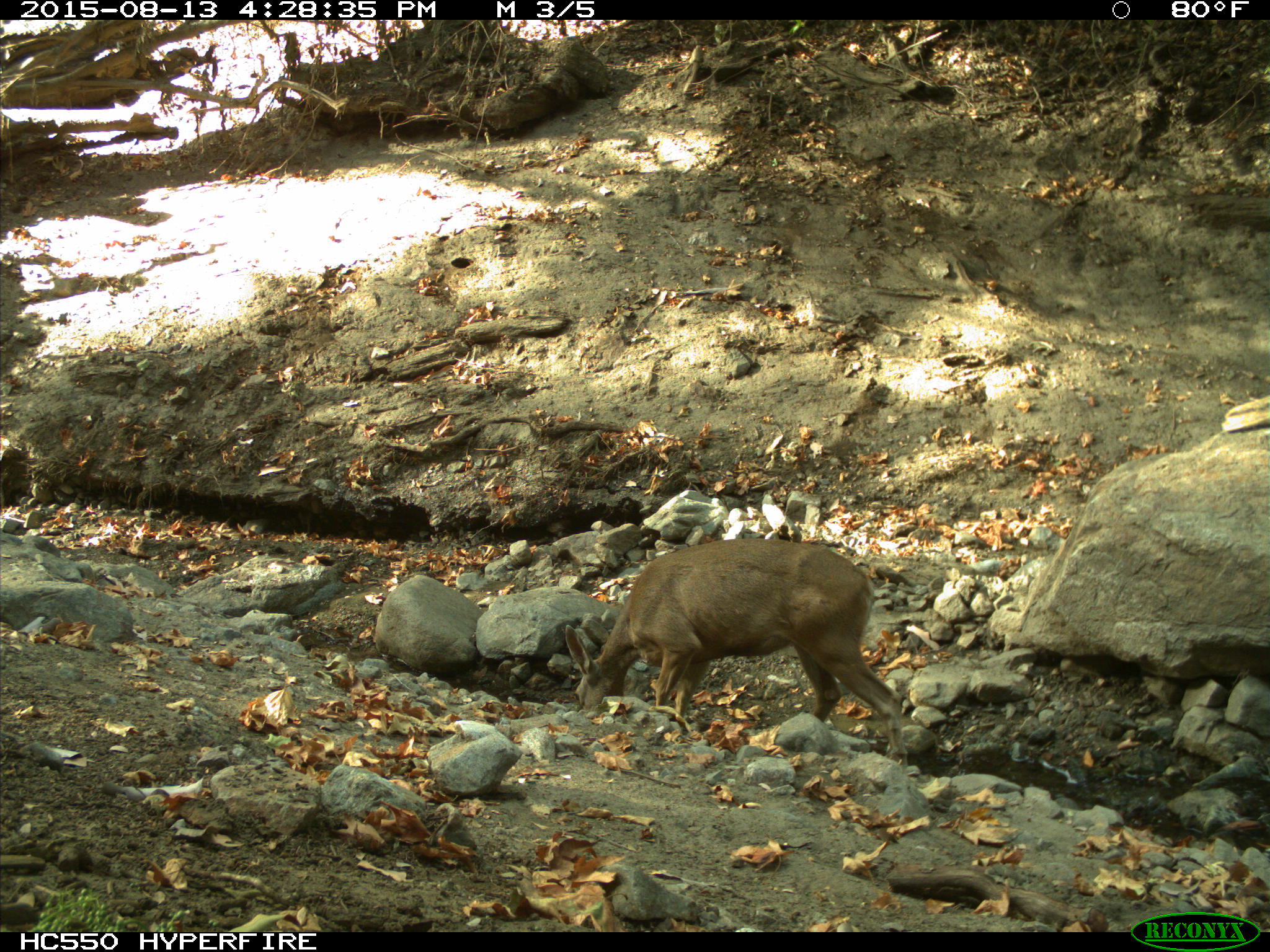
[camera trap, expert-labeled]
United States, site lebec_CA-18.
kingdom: Animalia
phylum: Chordata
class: Mammalia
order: Artiodactyla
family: Cervidae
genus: Odocoileus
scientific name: Odocoileus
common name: deer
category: unidentified deer